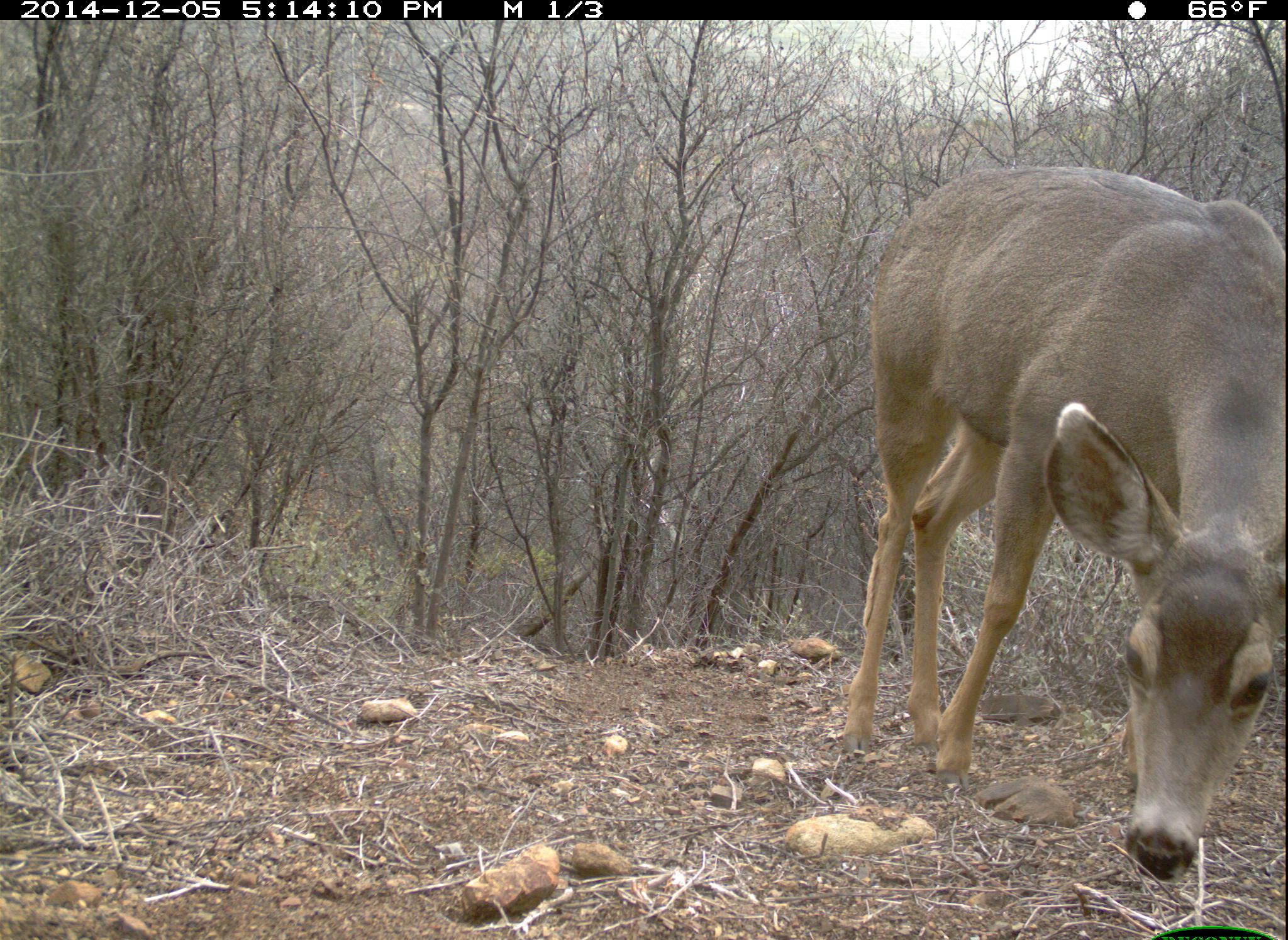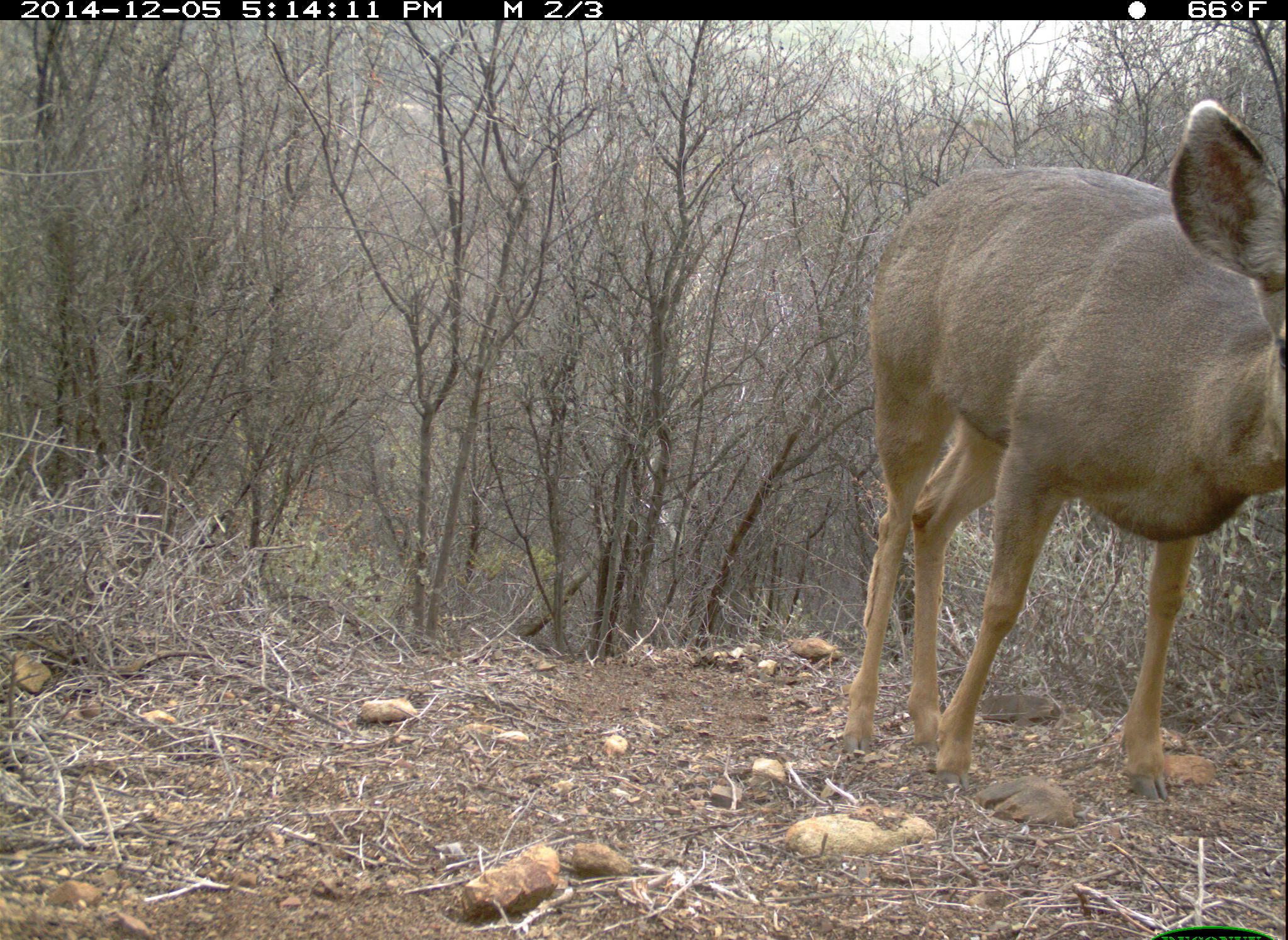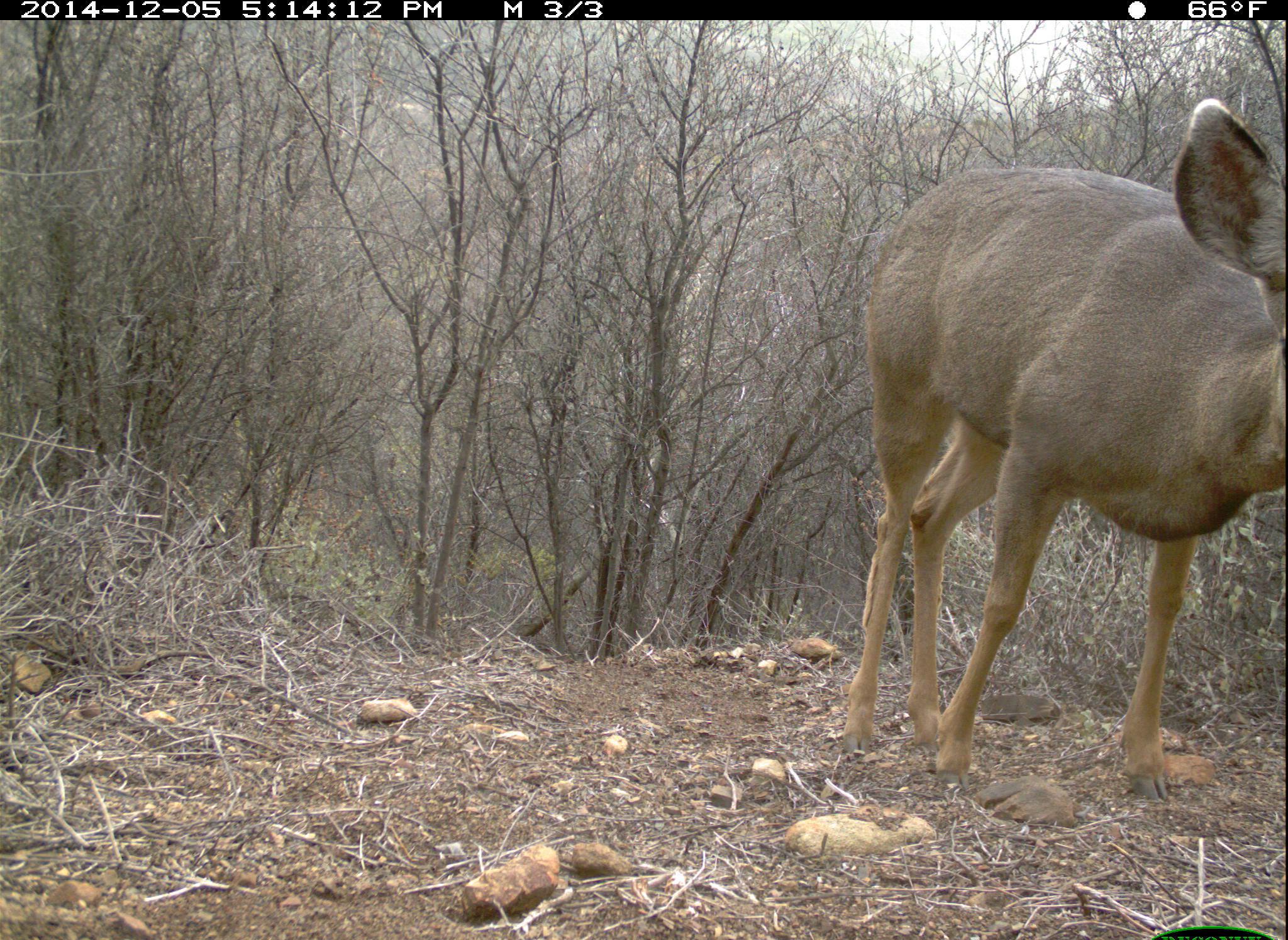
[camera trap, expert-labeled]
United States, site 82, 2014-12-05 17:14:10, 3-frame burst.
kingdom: Animalia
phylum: Chordata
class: Mammalia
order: Artiodactyla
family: Cervidae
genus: Odocoileus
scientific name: Odocoileus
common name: deer